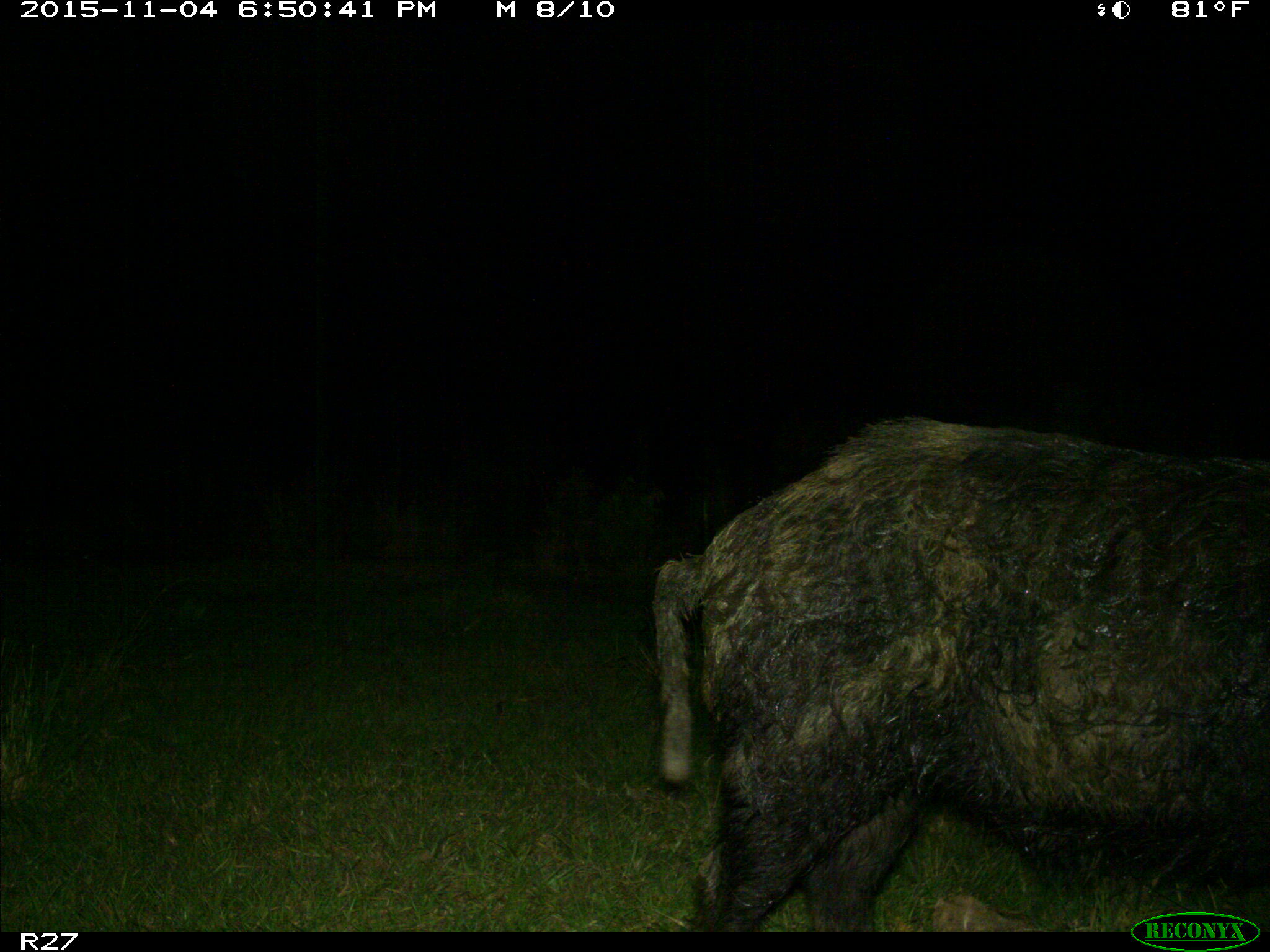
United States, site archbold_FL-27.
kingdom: Animalia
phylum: Chordata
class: Mammalia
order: Artiodactyla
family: Suidae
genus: Sus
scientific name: Sus scrofa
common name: wild boar